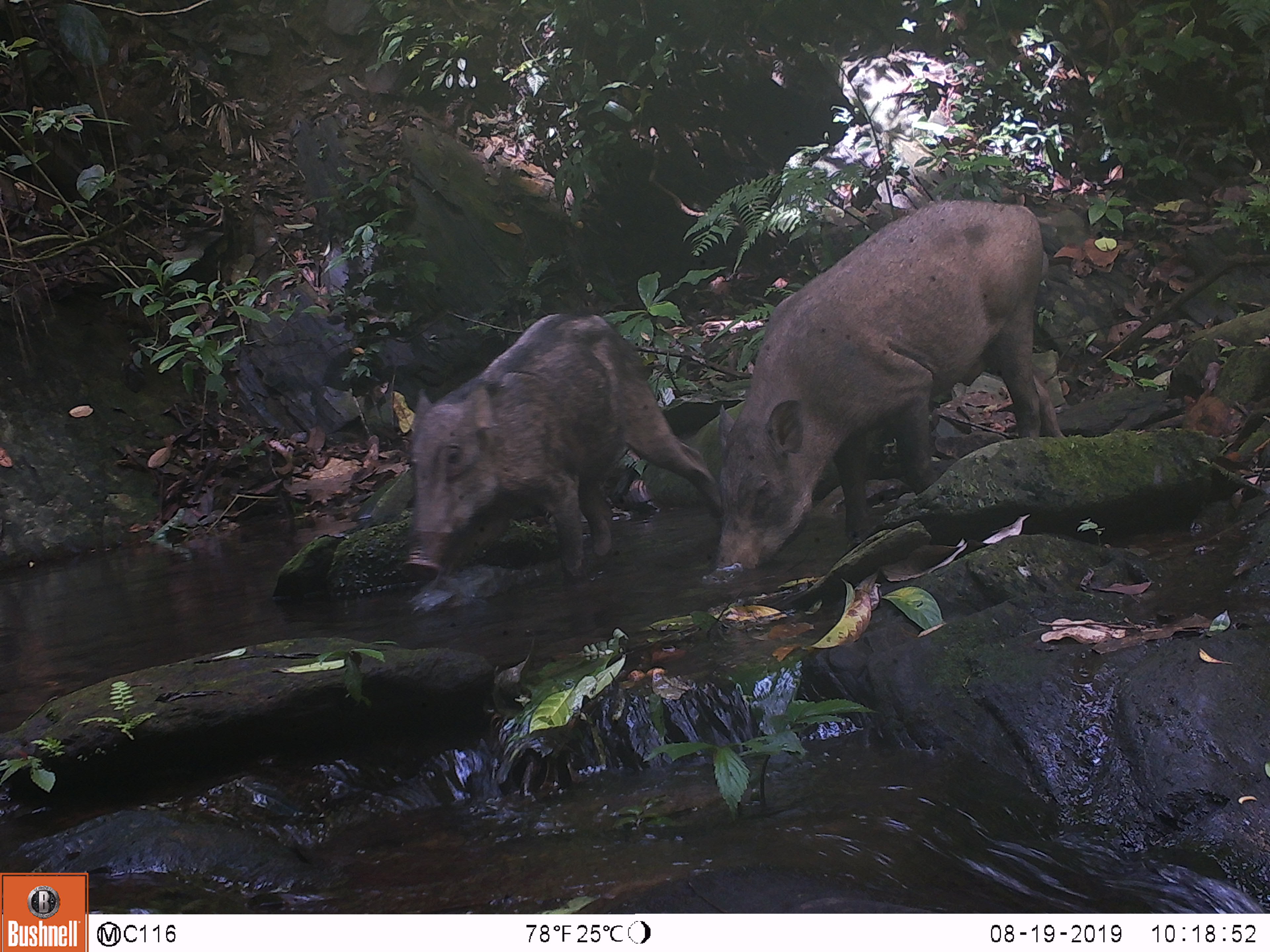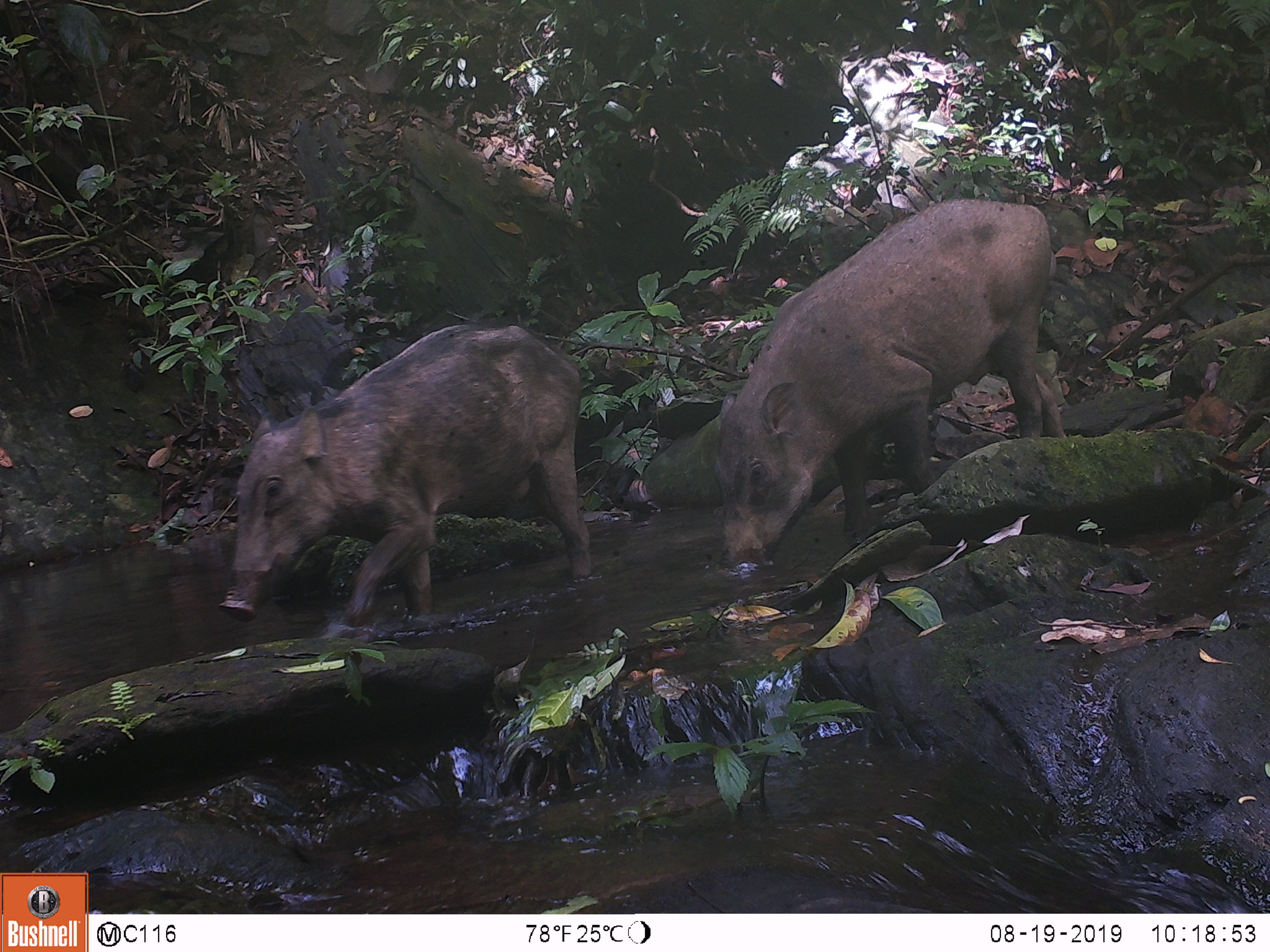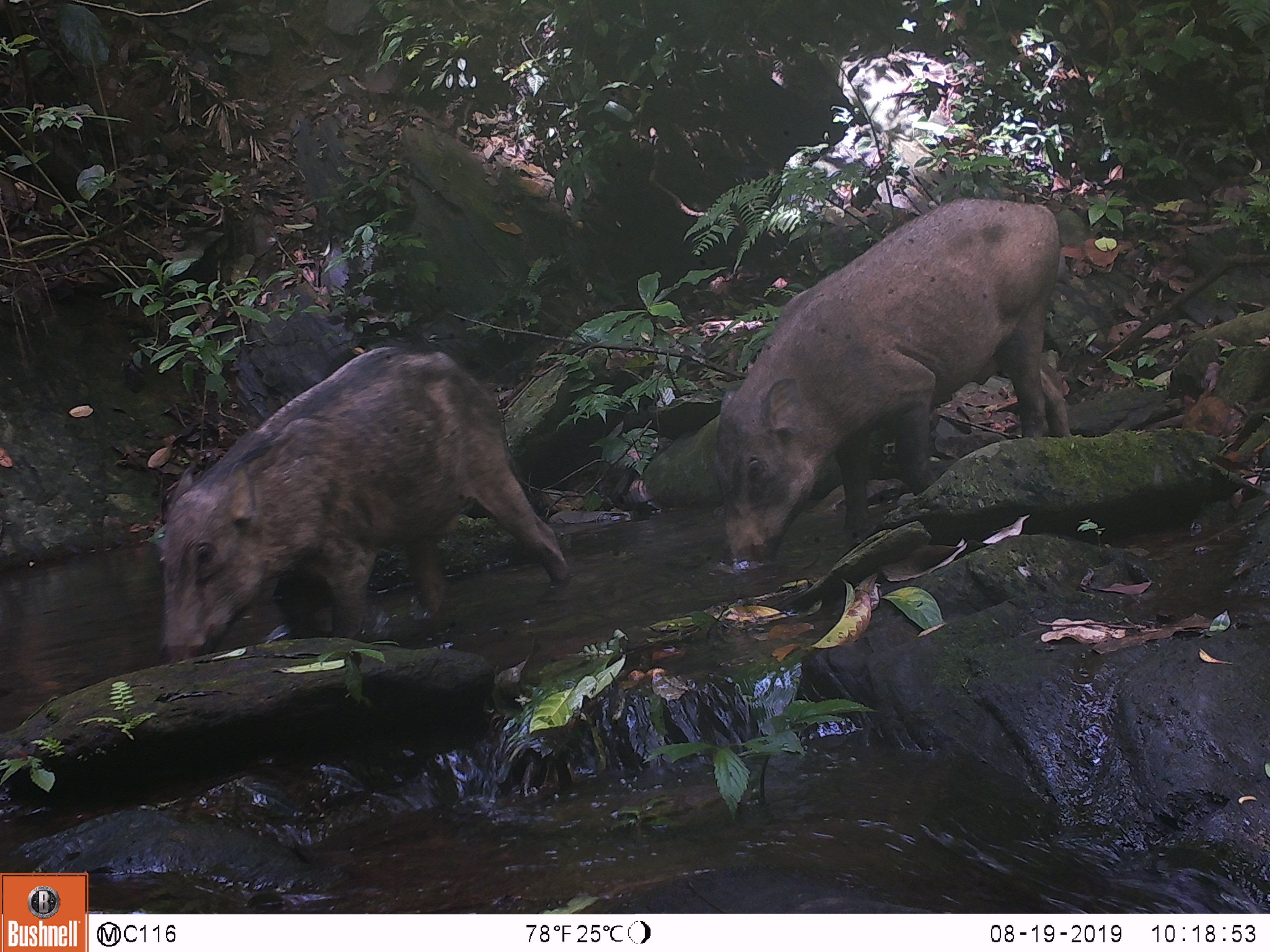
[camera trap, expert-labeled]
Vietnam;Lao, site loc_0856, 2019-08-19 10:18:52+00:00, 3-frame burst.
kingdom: Animalia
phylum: Chordata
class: Mammalia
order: Artiodactyla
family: Suidae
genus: Sus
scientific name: Sus scrofa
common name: eurasian wild pig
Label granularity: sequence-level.